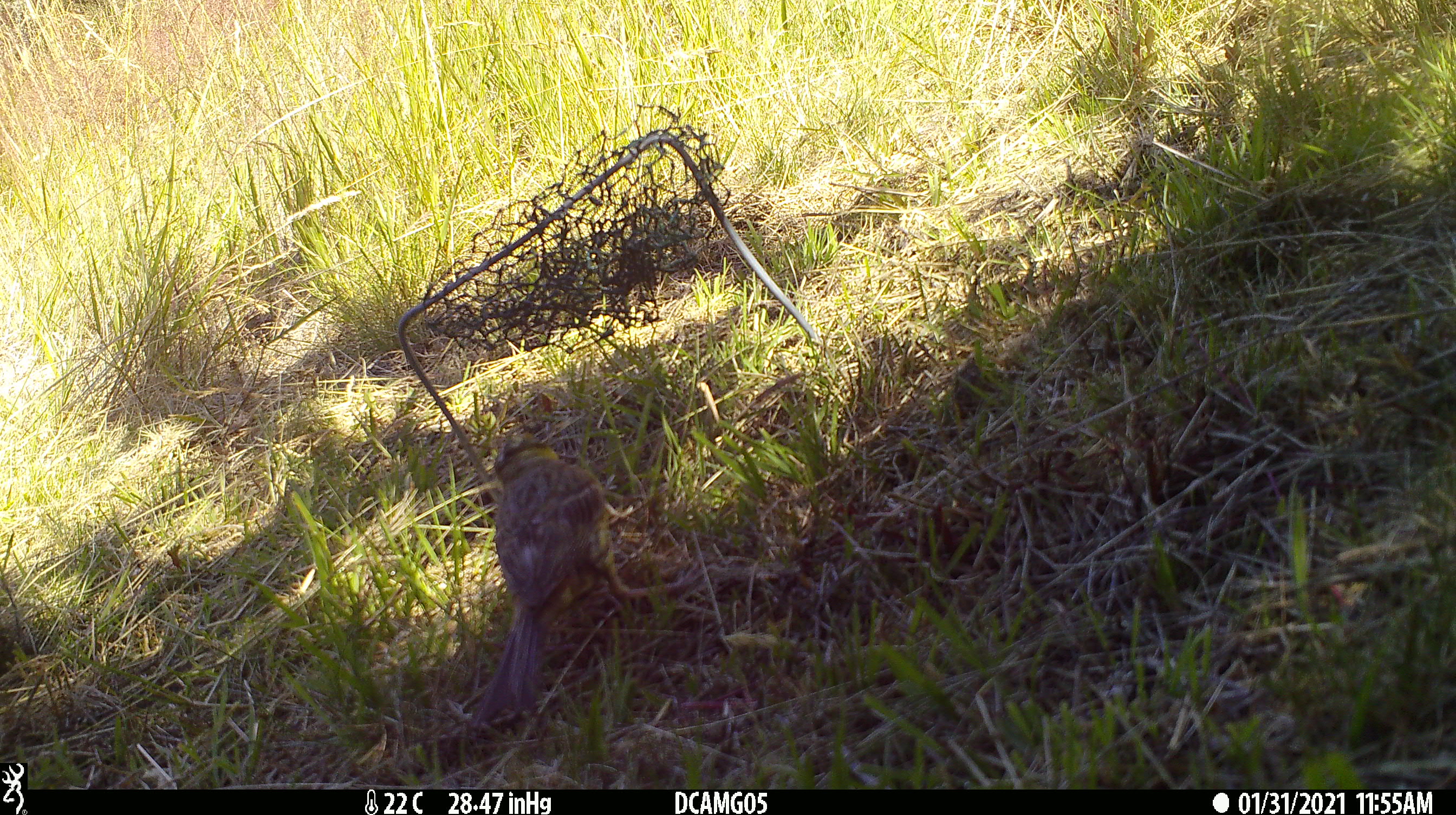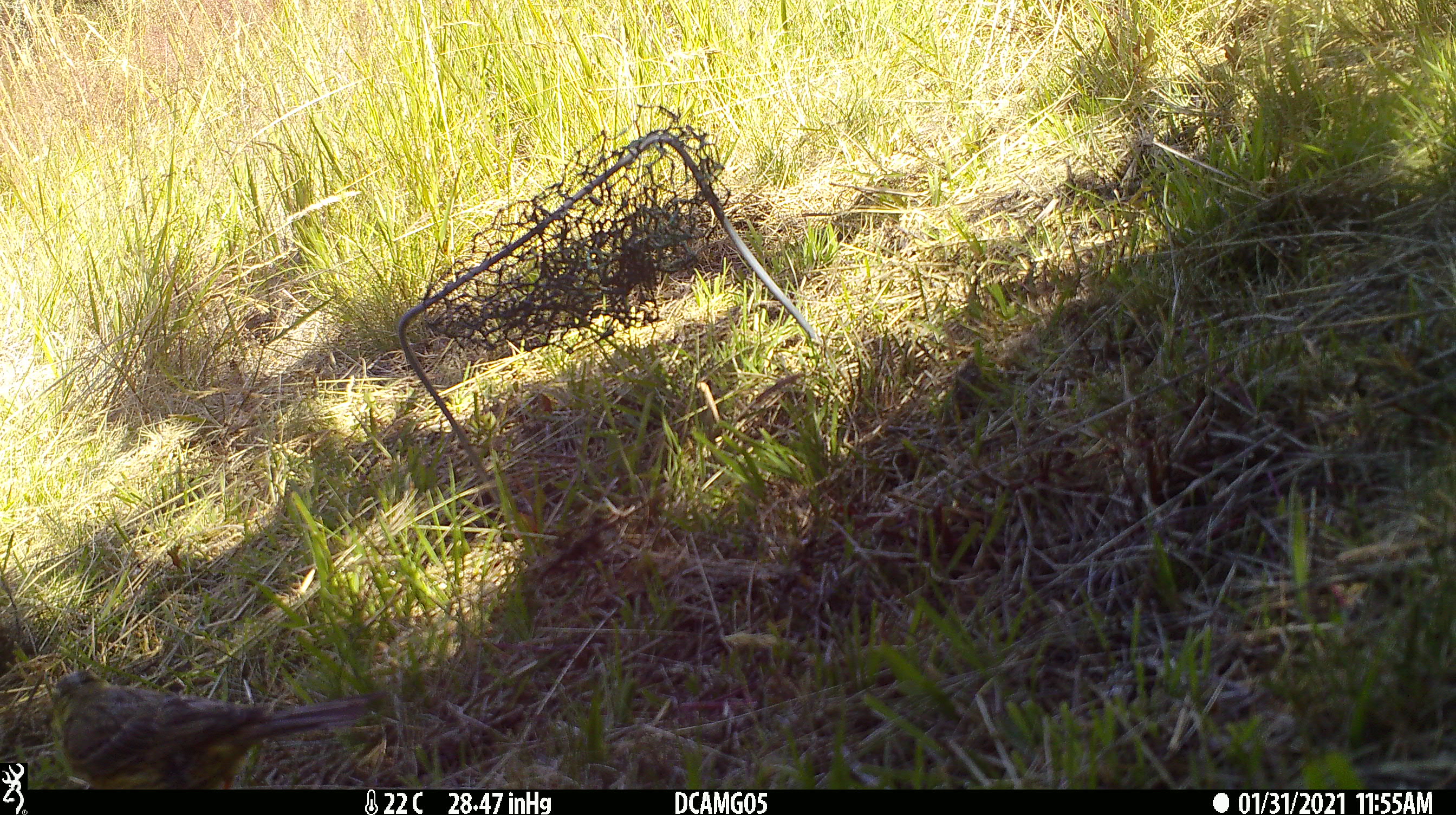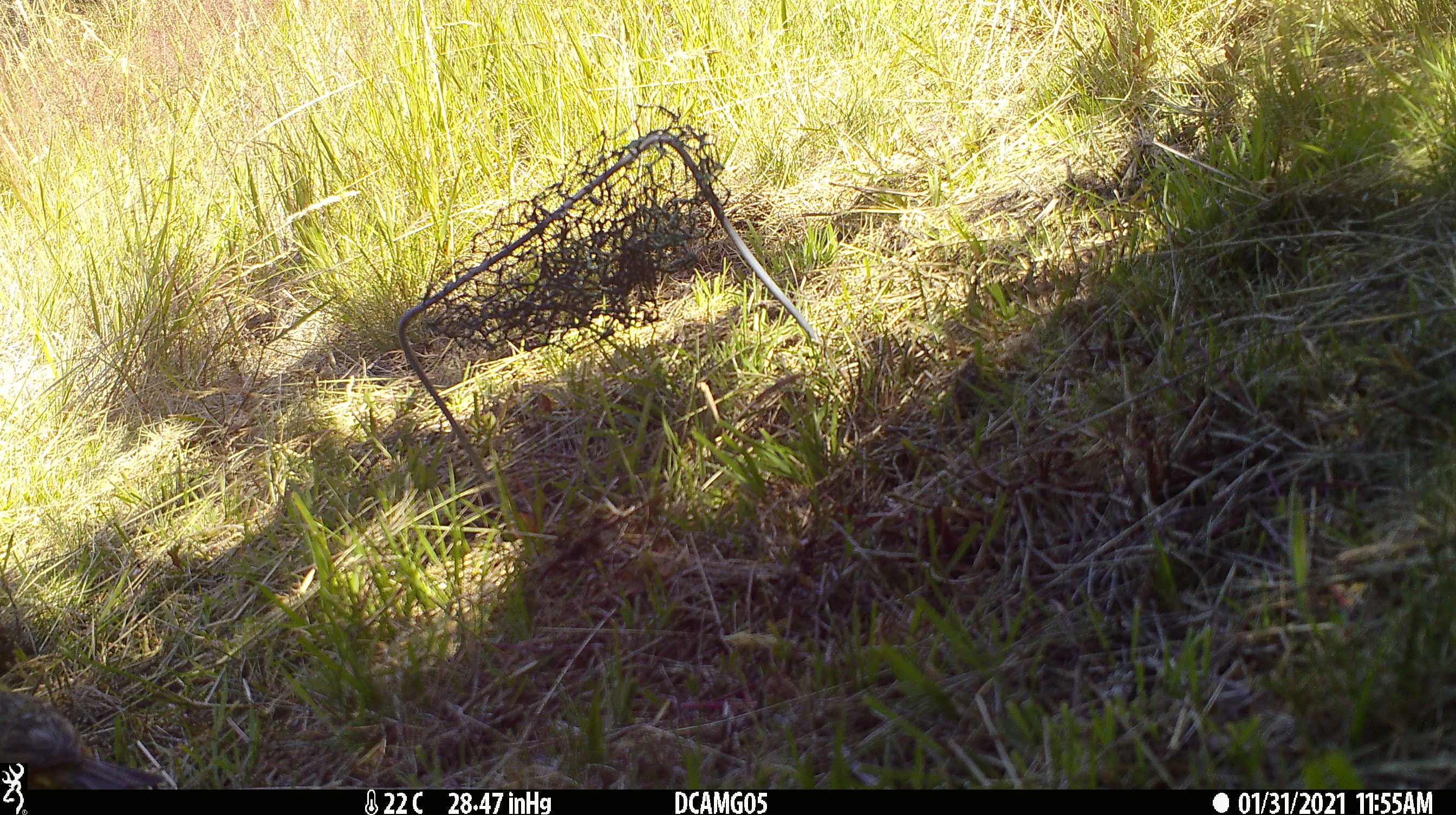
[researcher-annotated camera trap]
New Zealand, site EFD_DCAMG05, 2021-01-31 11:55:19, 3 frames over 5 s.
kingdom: Animalia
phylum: Chordata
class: Aves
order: Passeriformes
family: Emberizidae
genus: Emberiza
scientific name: Emberiza citrinella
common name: yellowhammer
Yellowhammer (Emberiza citrinella).